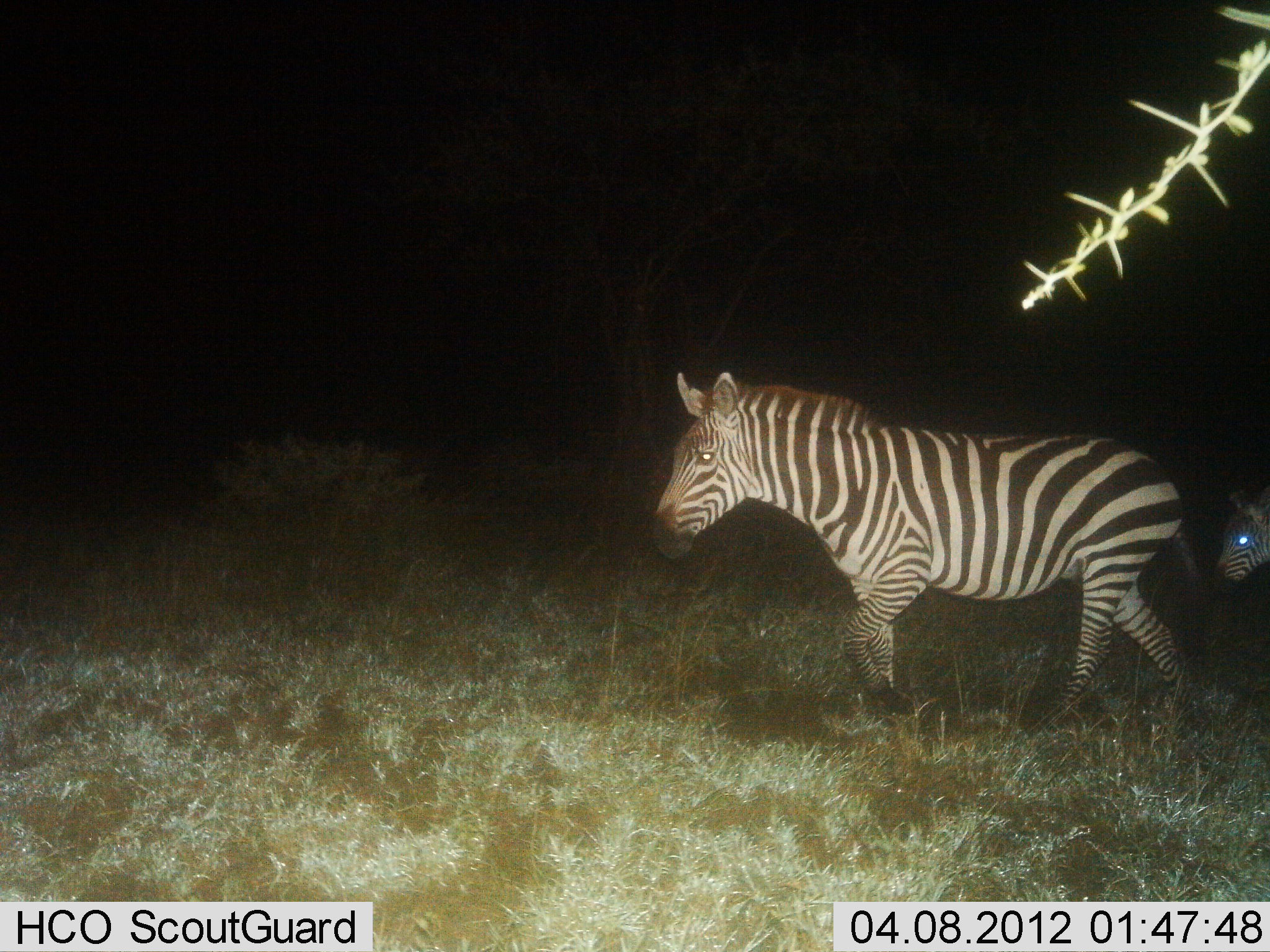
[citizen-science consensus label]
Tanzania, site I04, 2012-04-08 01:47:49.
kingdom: Animalia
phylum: Chordata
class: Mammalia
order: Perissodactyla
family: Equidae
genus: Equus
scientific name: Equus quagga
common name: plains zebra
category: zebra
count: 2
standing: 8%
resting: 0%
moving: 92%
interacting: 0%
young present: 28%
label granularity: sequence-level